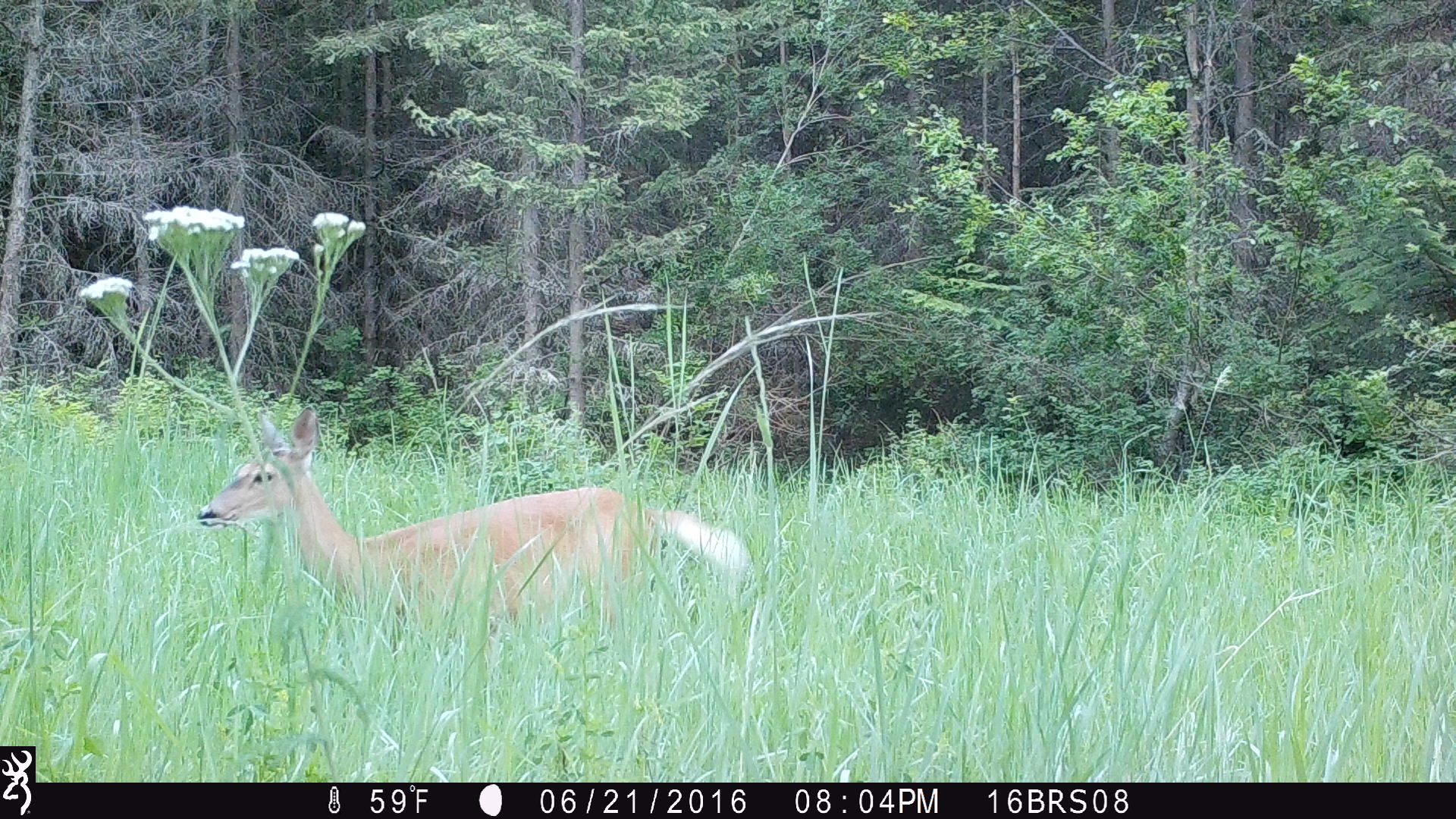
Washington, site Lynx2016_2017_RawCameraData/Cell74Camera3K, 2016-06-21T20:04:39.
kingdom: Animalia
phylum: Chordata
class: Mammalia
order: Artiodactyla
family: Cervidae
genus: Odocoileus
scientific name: Odocoileus virginianus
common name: white-tailed deer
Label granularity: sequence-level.